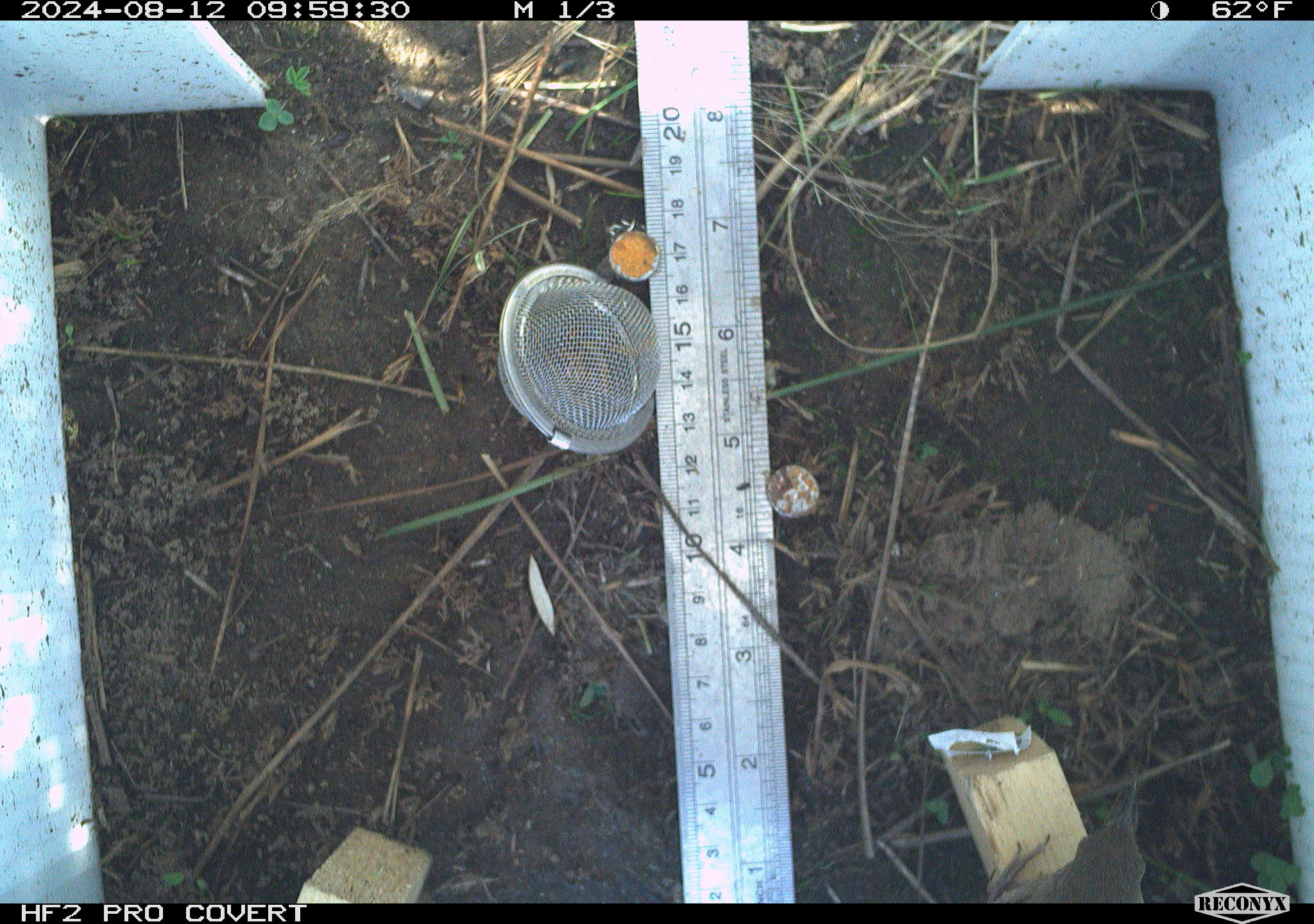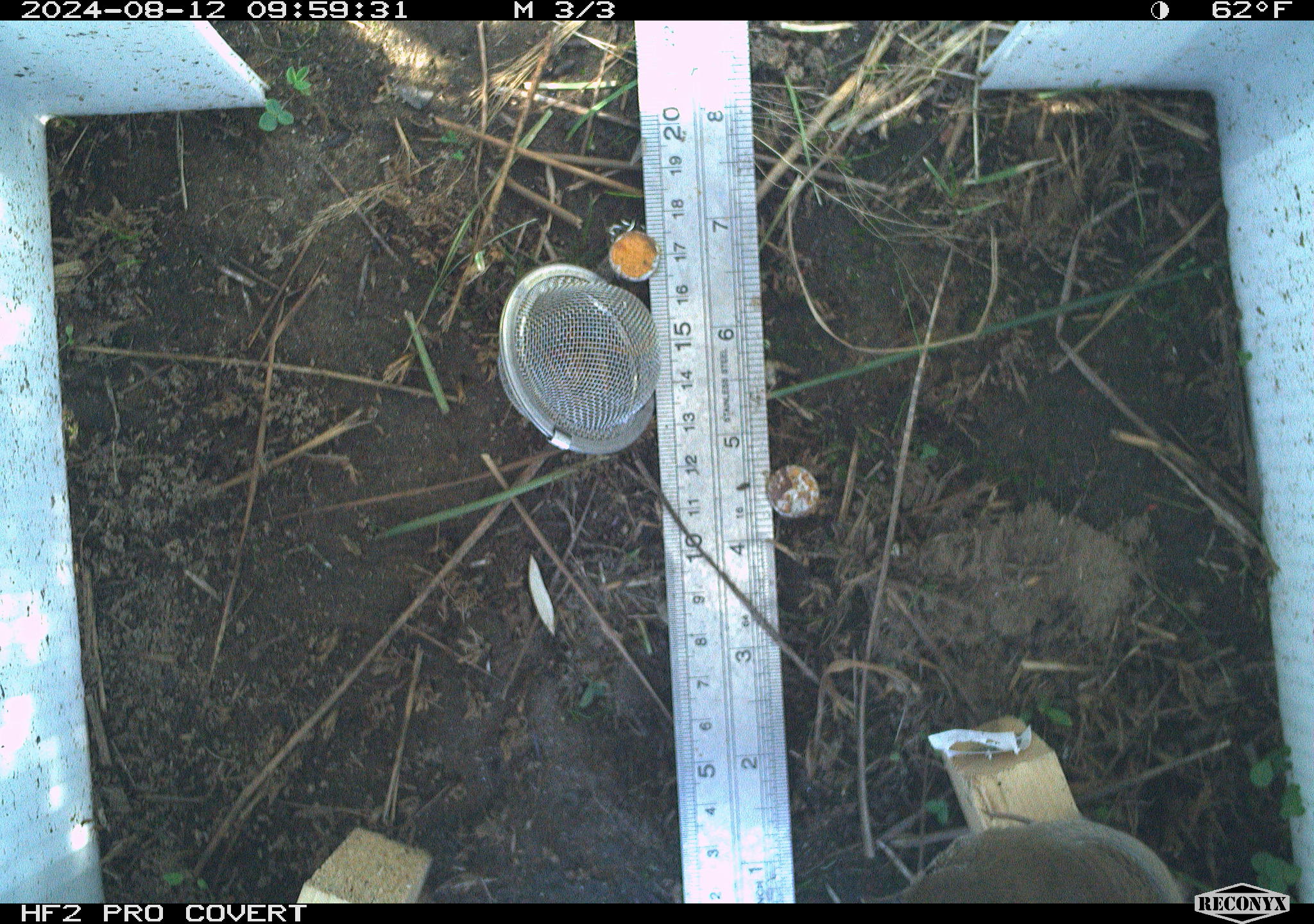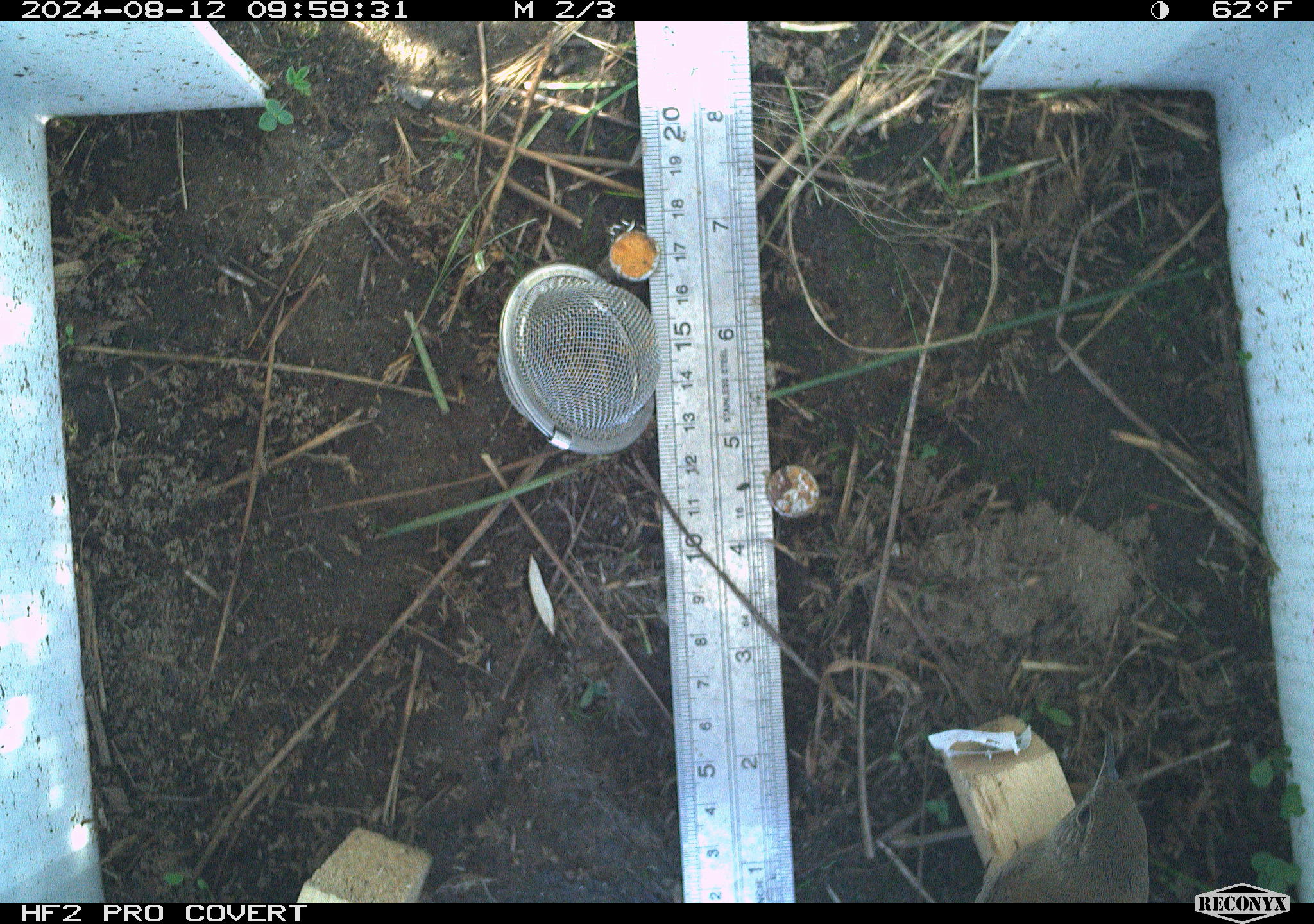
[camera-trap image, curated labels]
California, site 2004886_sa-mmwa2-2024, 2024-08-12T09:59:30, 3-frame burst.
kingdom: Animalia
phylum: Chordata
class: Aves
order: Passeriformes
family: Troglodytidae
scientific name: Troglodytidae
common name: wren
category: troglodytidae family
Troglodytidae family (wren) (Troglodytidae).